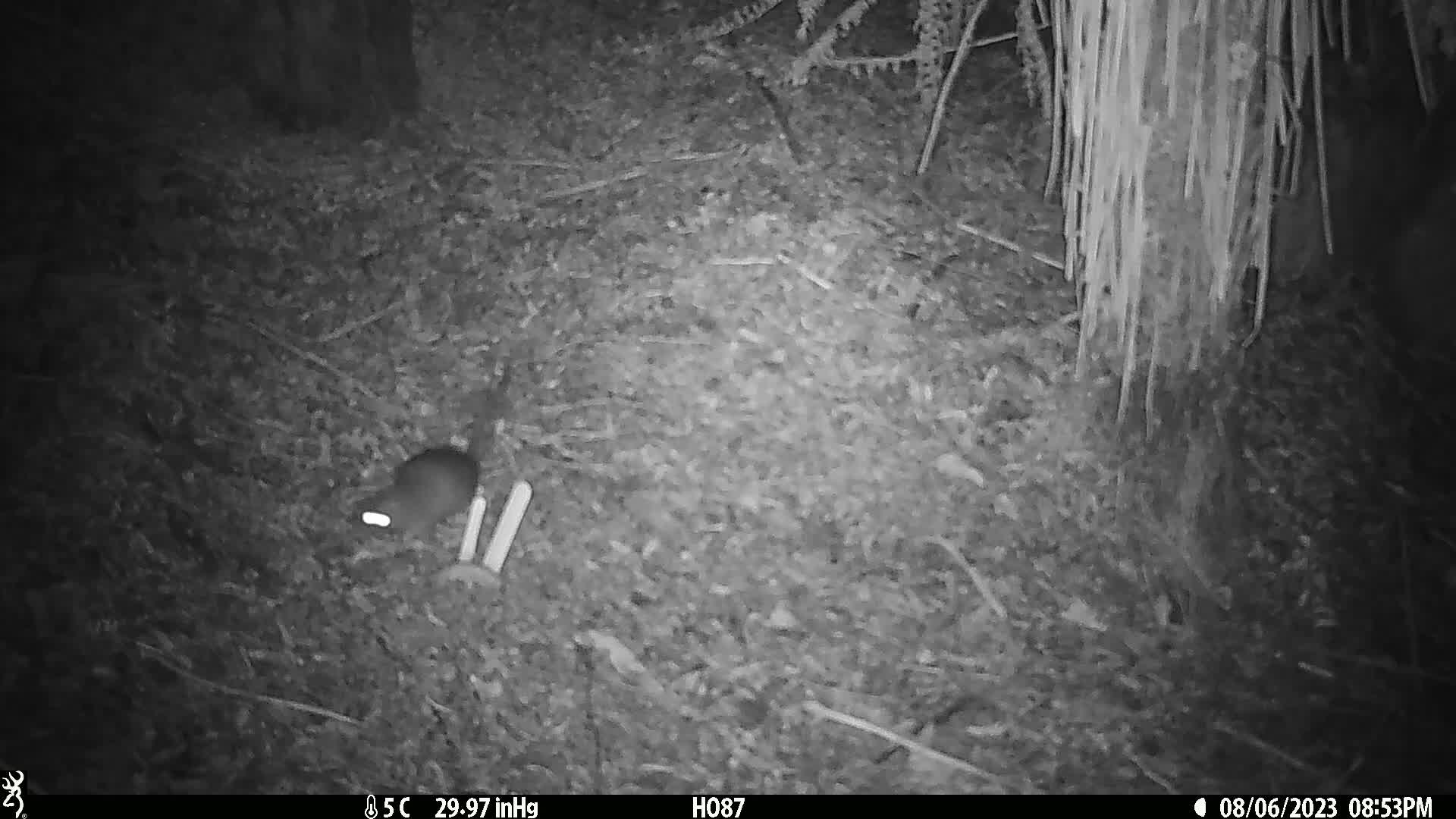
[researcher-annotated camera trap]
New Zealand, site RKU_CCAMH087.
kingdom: Animalia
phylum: Chordata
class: Mammalia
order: Rodentia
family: Muridae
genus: Rattus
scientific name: Rattus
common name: rat